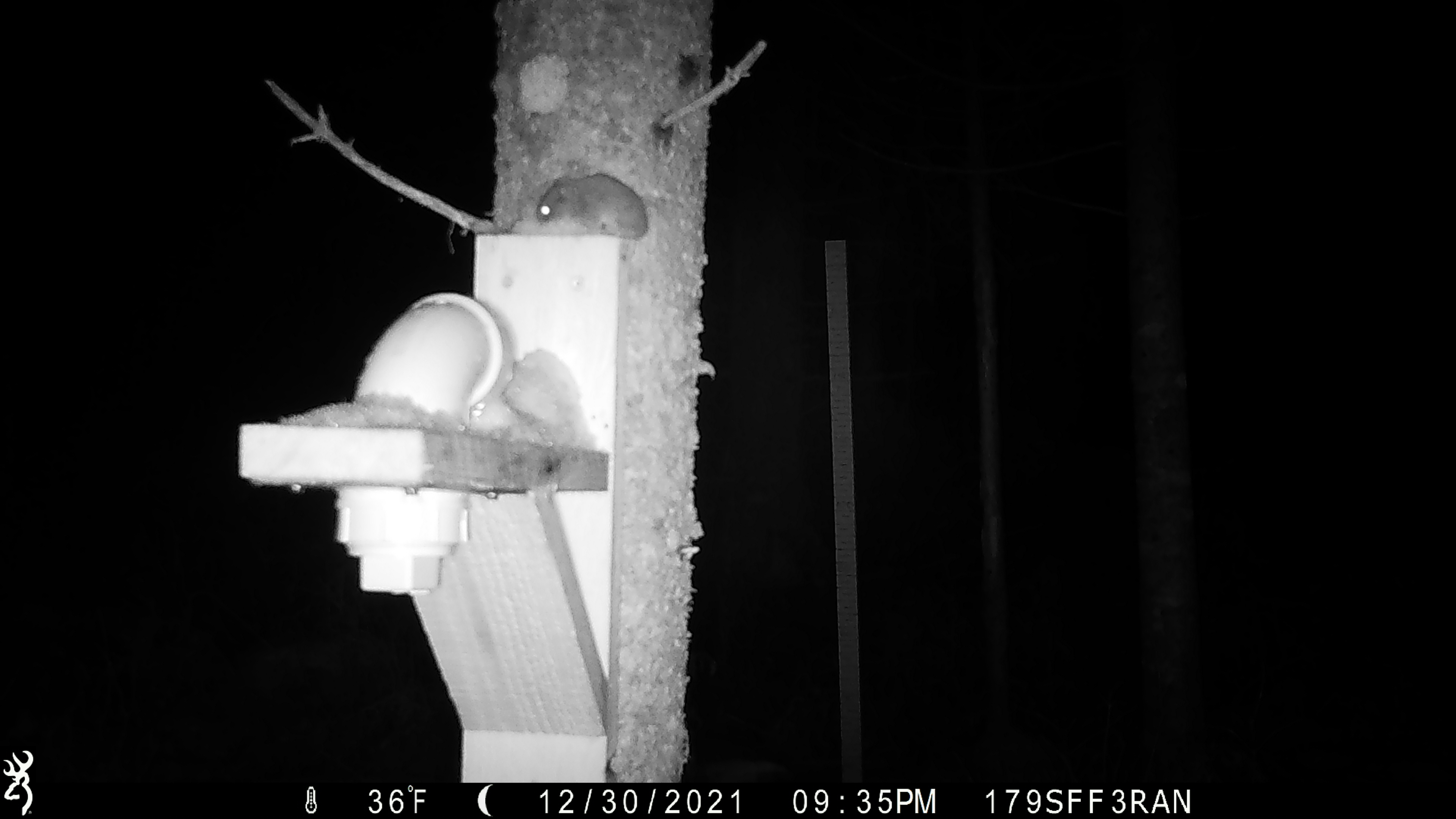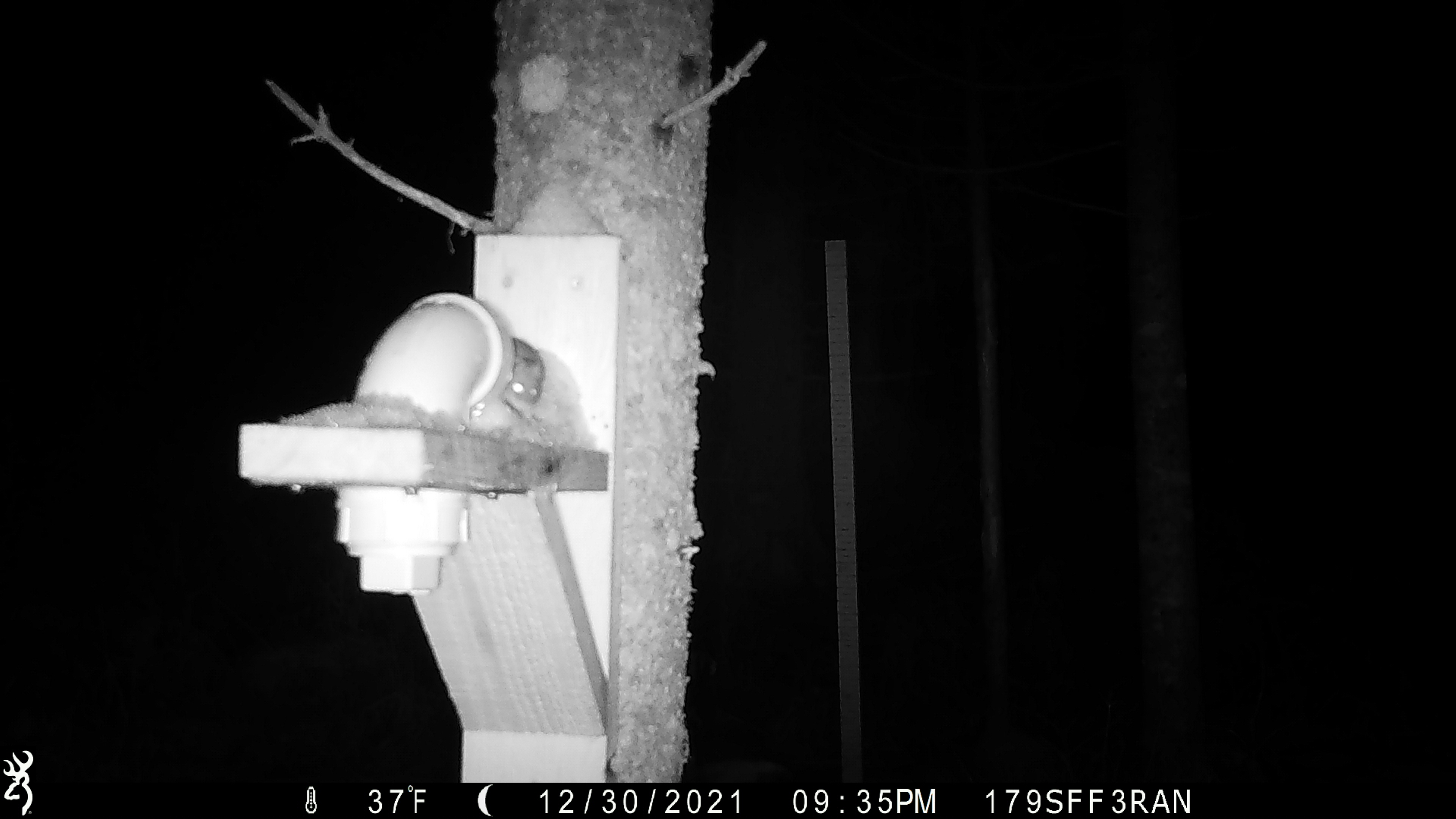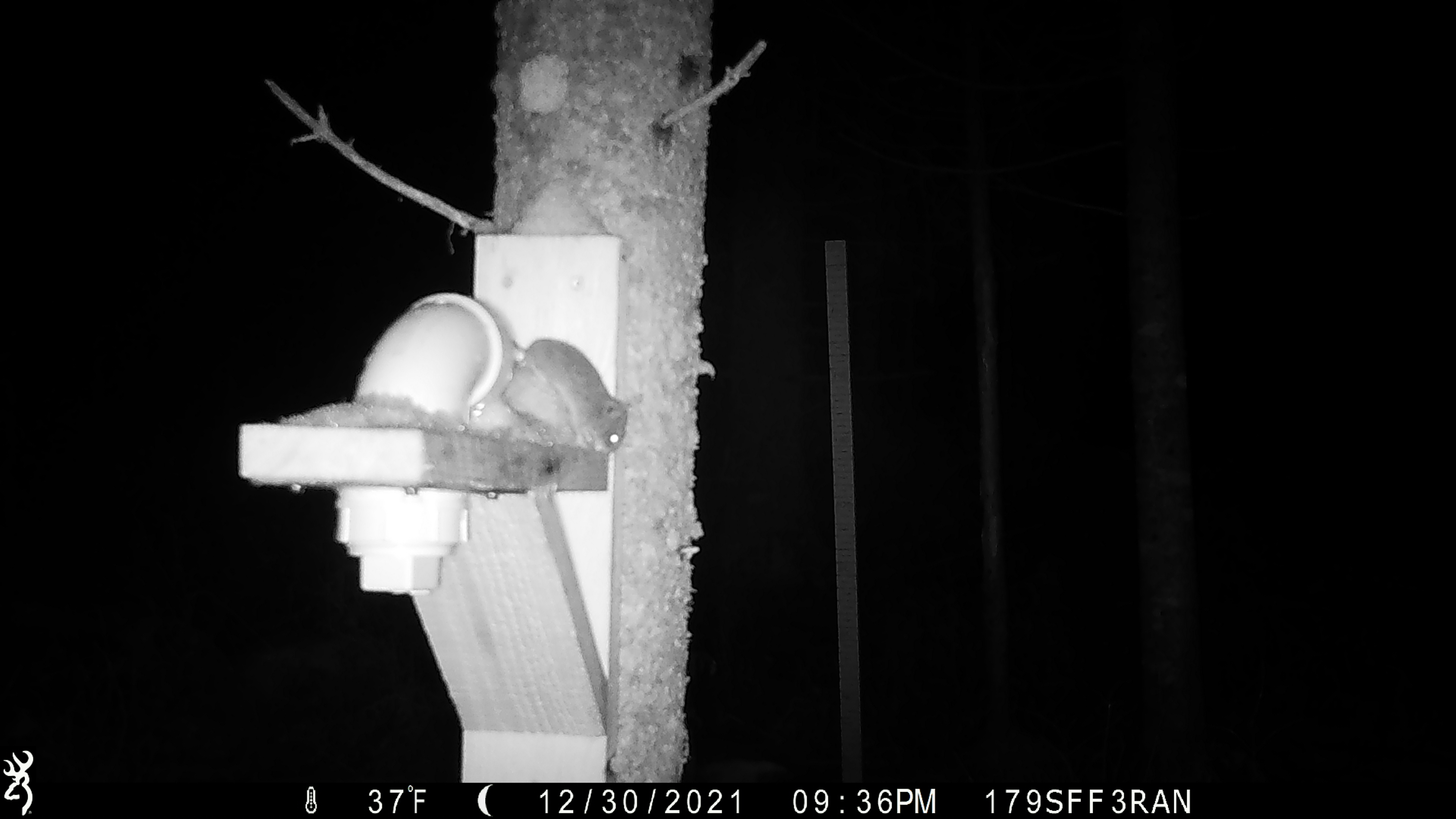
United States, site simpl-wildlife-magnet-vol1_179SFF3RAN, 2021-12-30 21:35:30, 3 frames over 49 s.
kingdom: Animalia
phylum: Chordata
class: Mammalia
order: Rodentia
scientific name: Rodentia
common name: mouse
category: mouse sp.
Mouse sp. (mouse) (Rodentia).